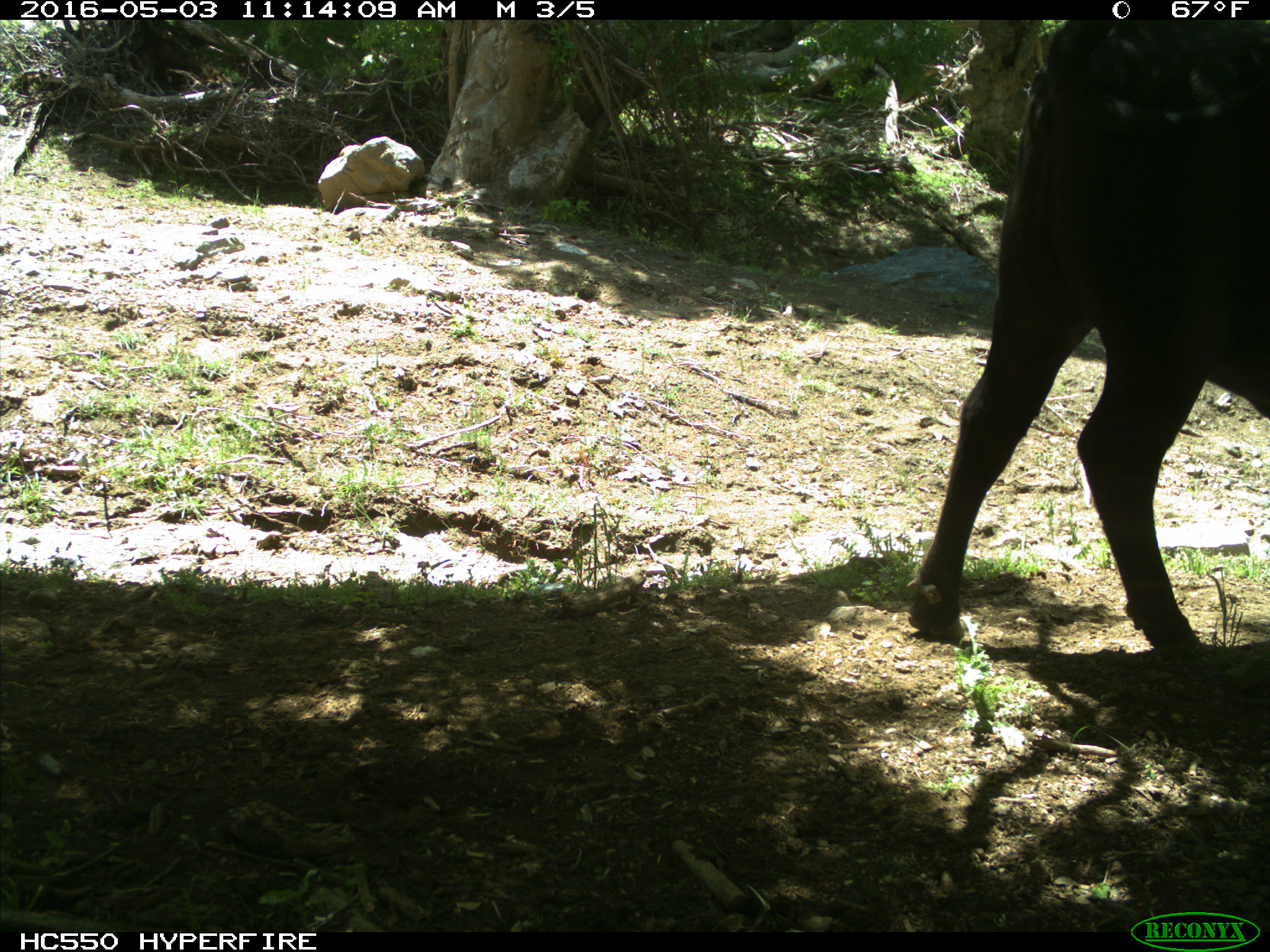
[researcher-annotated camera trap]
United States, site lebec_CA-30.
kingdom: Animalia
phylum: Chordata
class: Mammalia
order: Artiodactyla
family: Bovidae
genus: Bos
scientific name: Bos taurus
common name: domestic cow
Bos taurus (domestic cow).